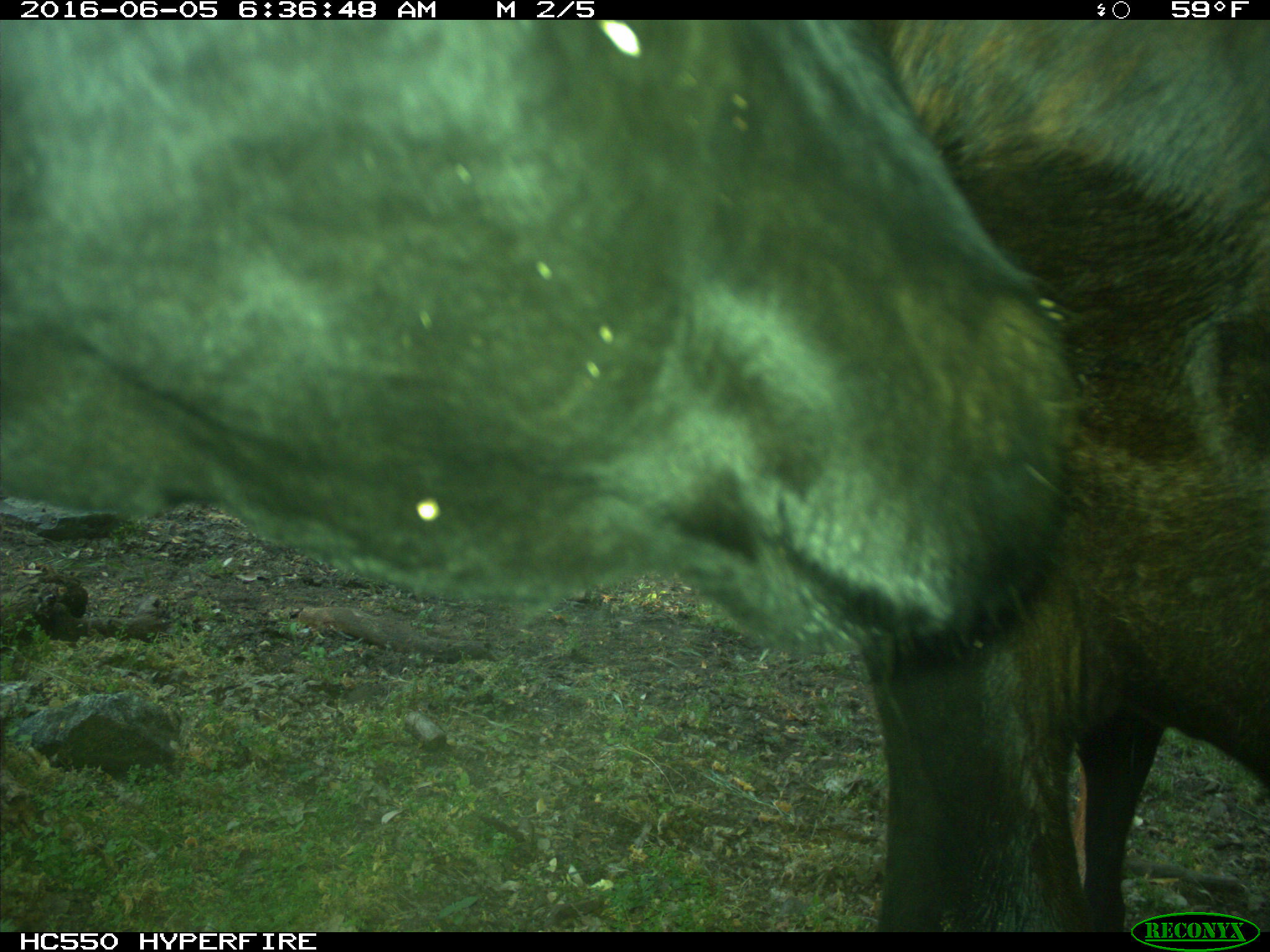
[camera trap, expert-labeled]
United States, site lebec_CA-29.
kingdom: Animalia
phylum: Chordata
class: Mammalia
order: Artiodactyla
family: Bovidae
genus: Bos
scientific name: Bos taurus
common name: domestic cow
Bos taurus (domestic cow).